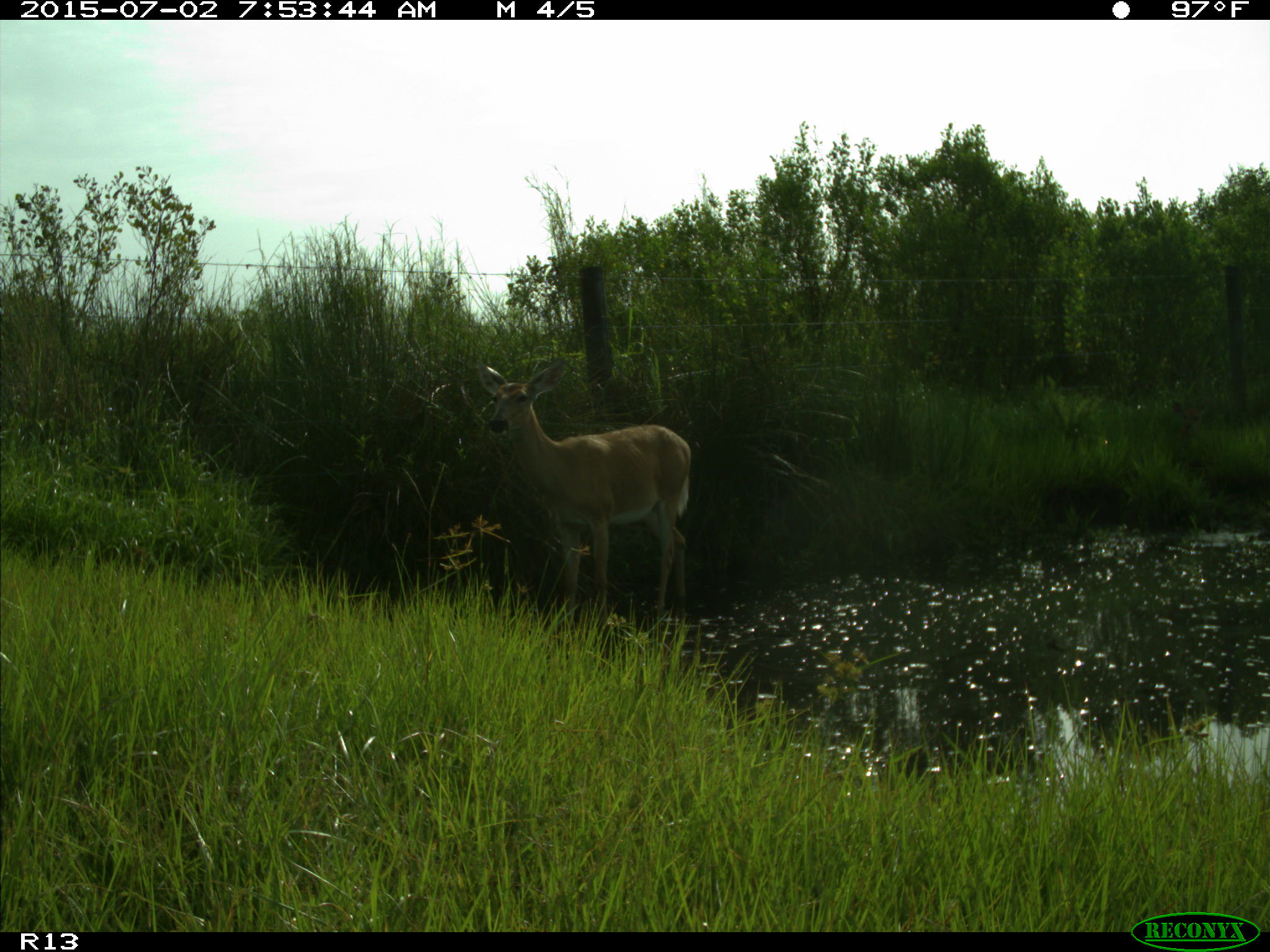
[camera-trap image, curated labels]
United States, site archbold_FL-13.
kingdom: Animalia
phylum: Chordata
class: Mammalia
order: Artiodactyla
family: Cervidae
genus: Odocoileus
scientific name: Odocoileus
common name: deer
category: unidentified deer